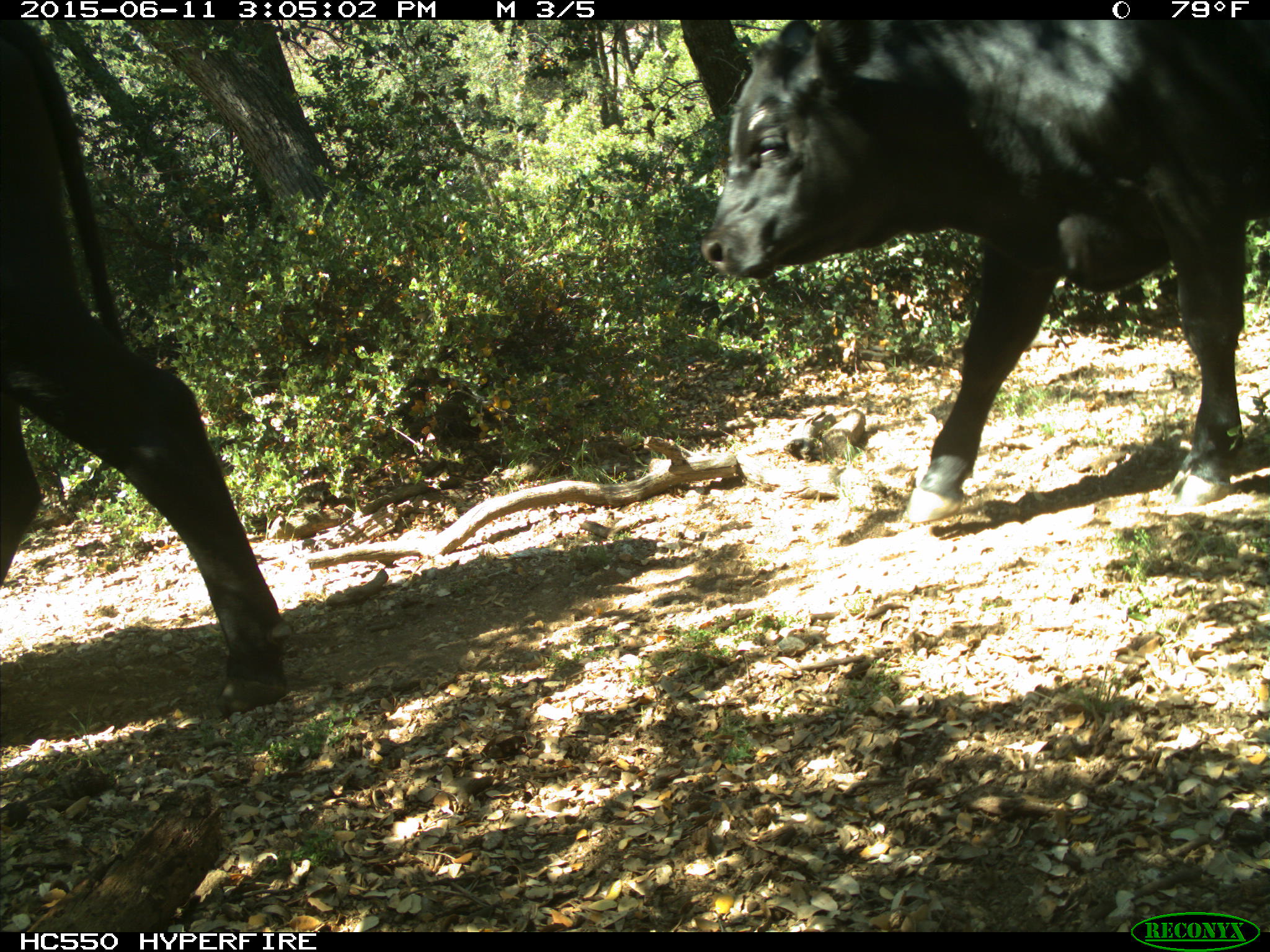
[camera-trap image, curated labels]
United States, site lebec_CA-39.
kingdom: Animalia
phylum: Chordata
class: Mammalia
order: Artiodactyla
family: Bovidae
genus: Bos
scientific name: Bos taurus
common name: domestic cow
Bos taurus (domestic cow).